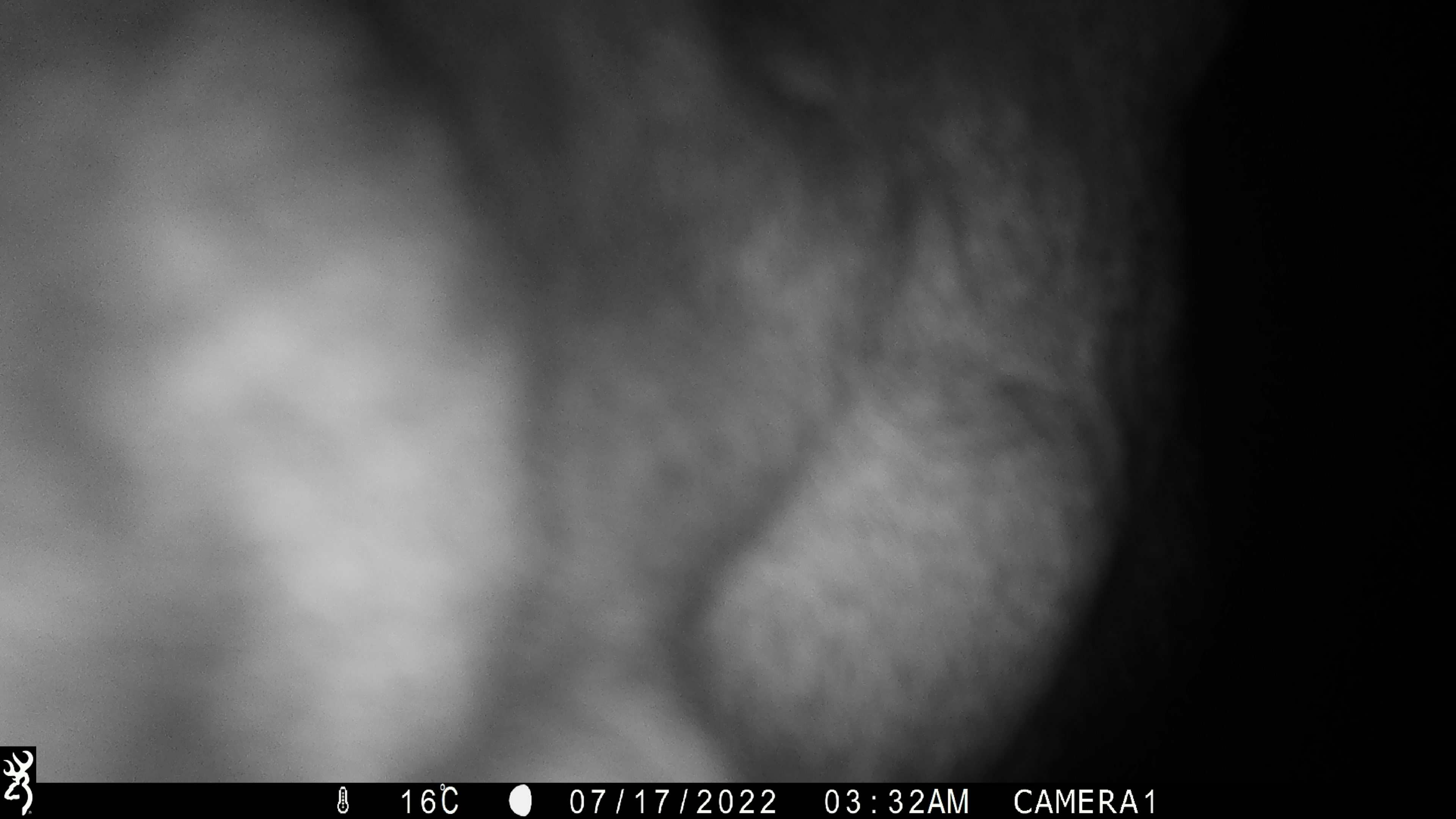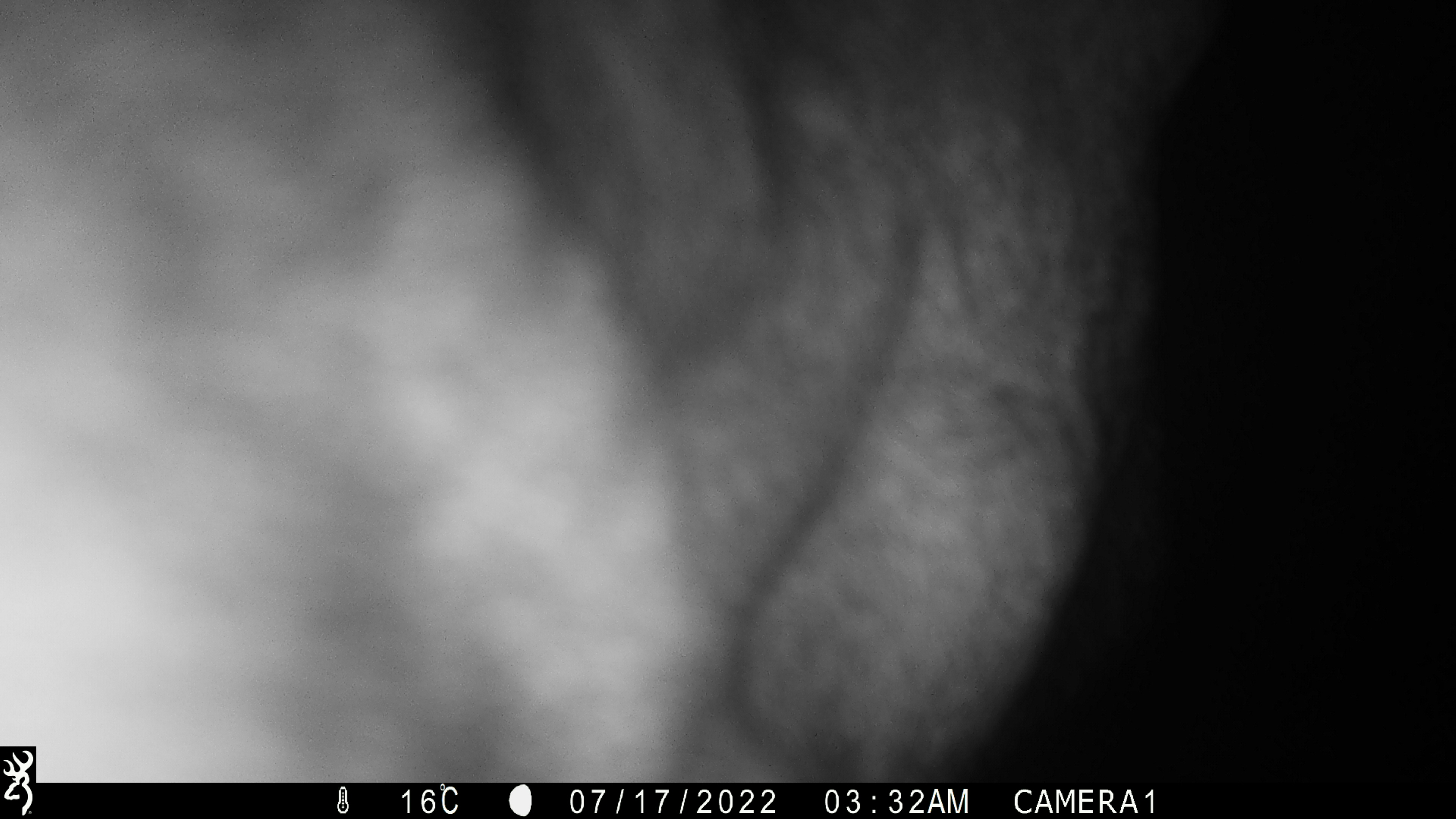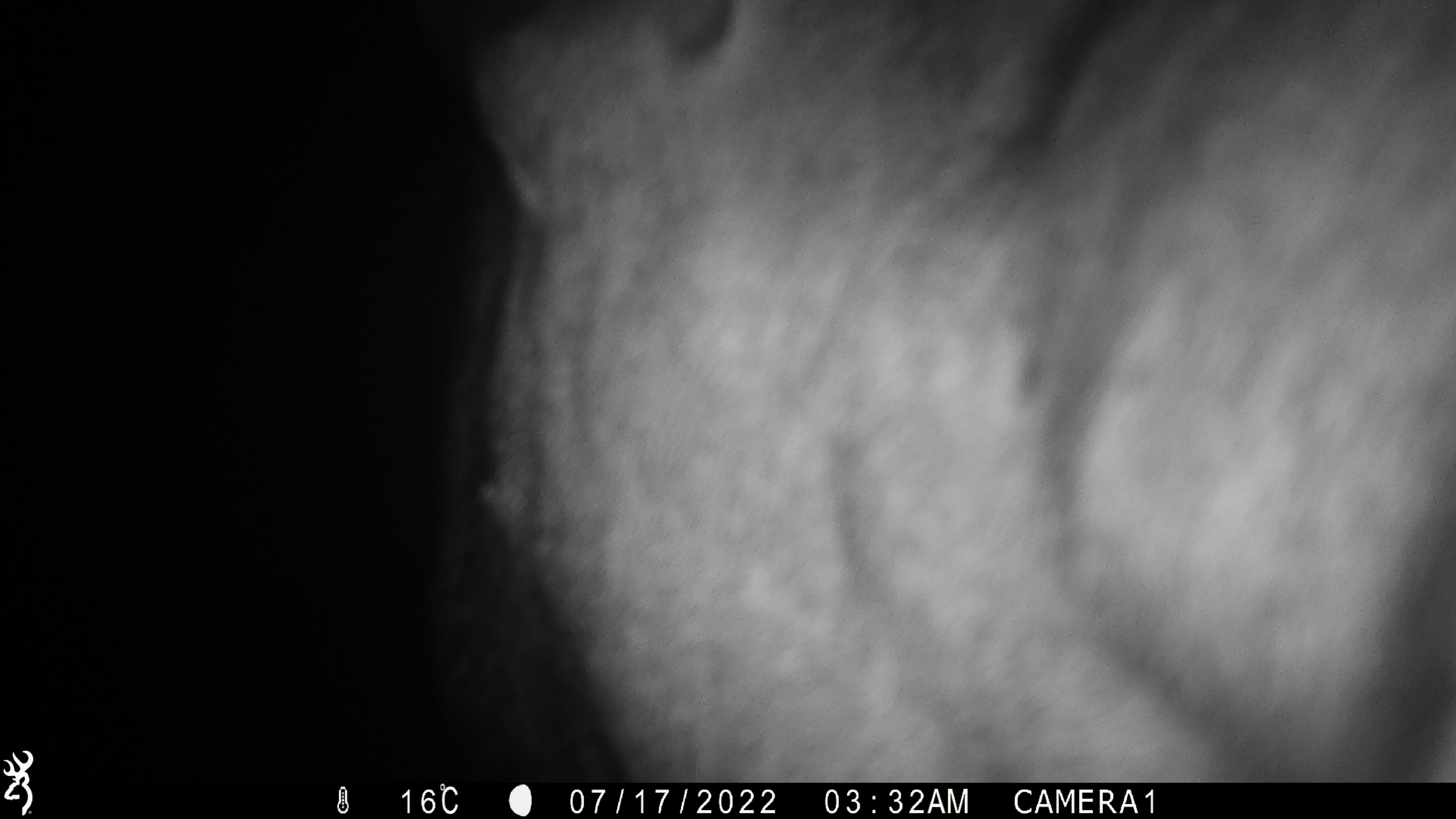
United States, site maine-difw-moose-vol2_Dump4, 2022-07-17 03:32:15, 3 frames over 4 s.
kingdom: Animalia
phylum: Chordata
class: Mammalia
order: Artiodactyla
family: Cervidae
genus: Alces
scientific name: Alces alces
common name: moose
Moose (Alces alces).